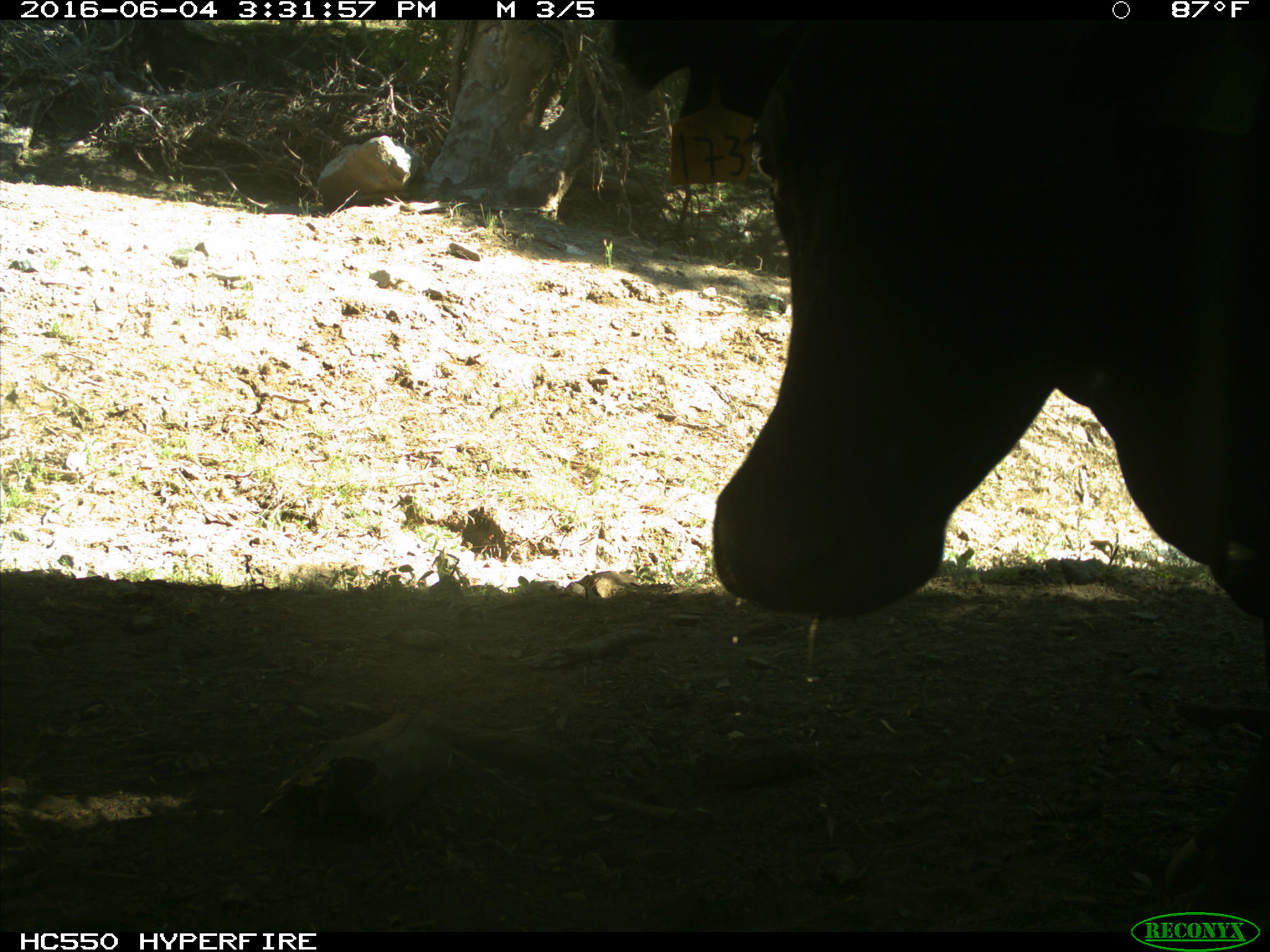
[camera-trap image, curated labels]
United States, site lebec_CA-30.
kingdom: Animalia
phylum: Chordata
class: Mammalia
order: Artiodactyla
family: Bovidae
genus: Bos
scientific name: Bos taurus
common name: domestic cow